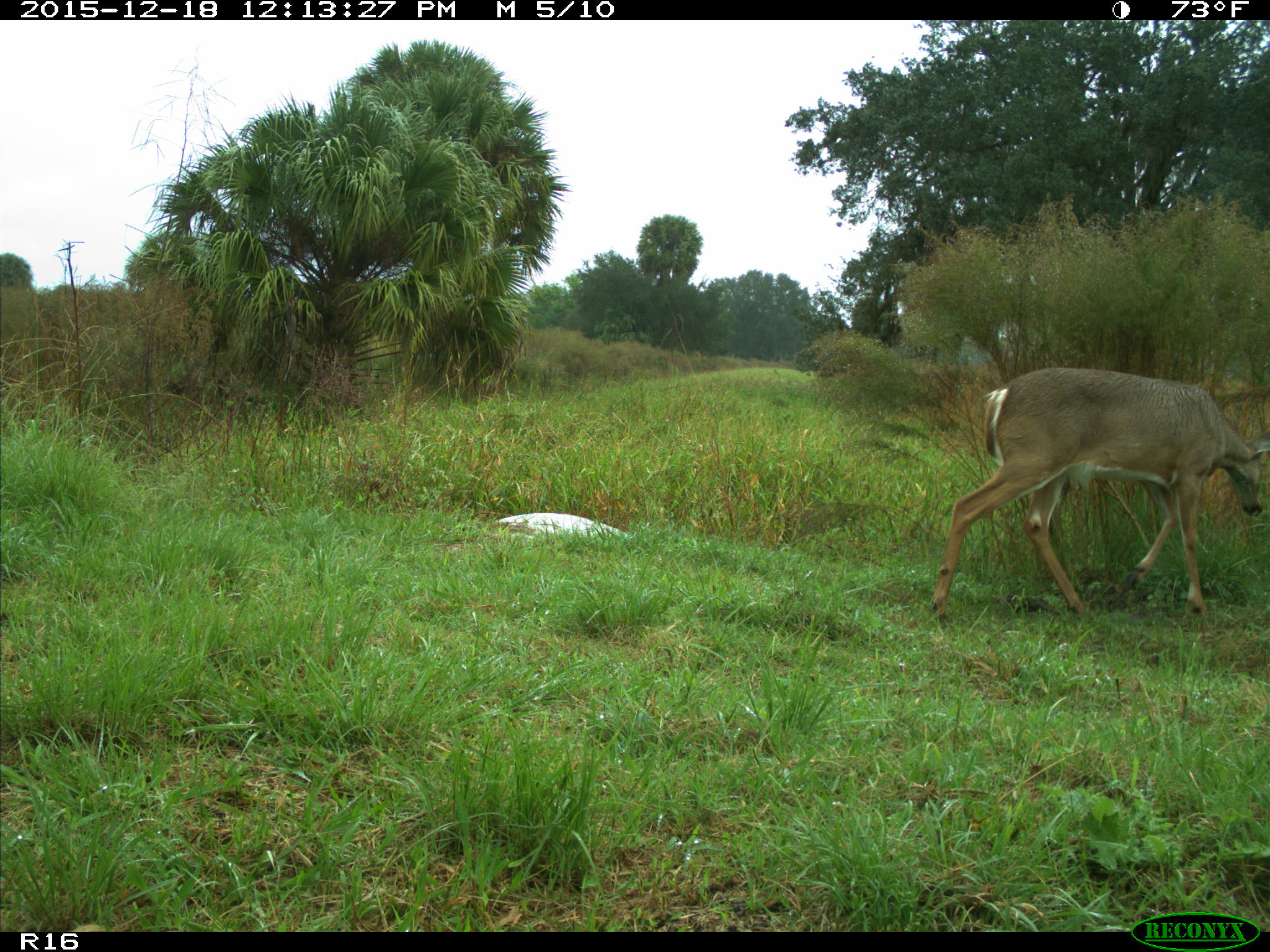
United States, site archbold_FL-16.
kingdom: Animalia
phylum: Chordata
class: Mammalia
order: Artiodactyla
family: Cervidae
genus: Odocoileus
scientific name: Odocoileus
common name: deer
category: unidentified deer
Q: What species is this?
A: Unidentified deer (deer) (Odocoileus).